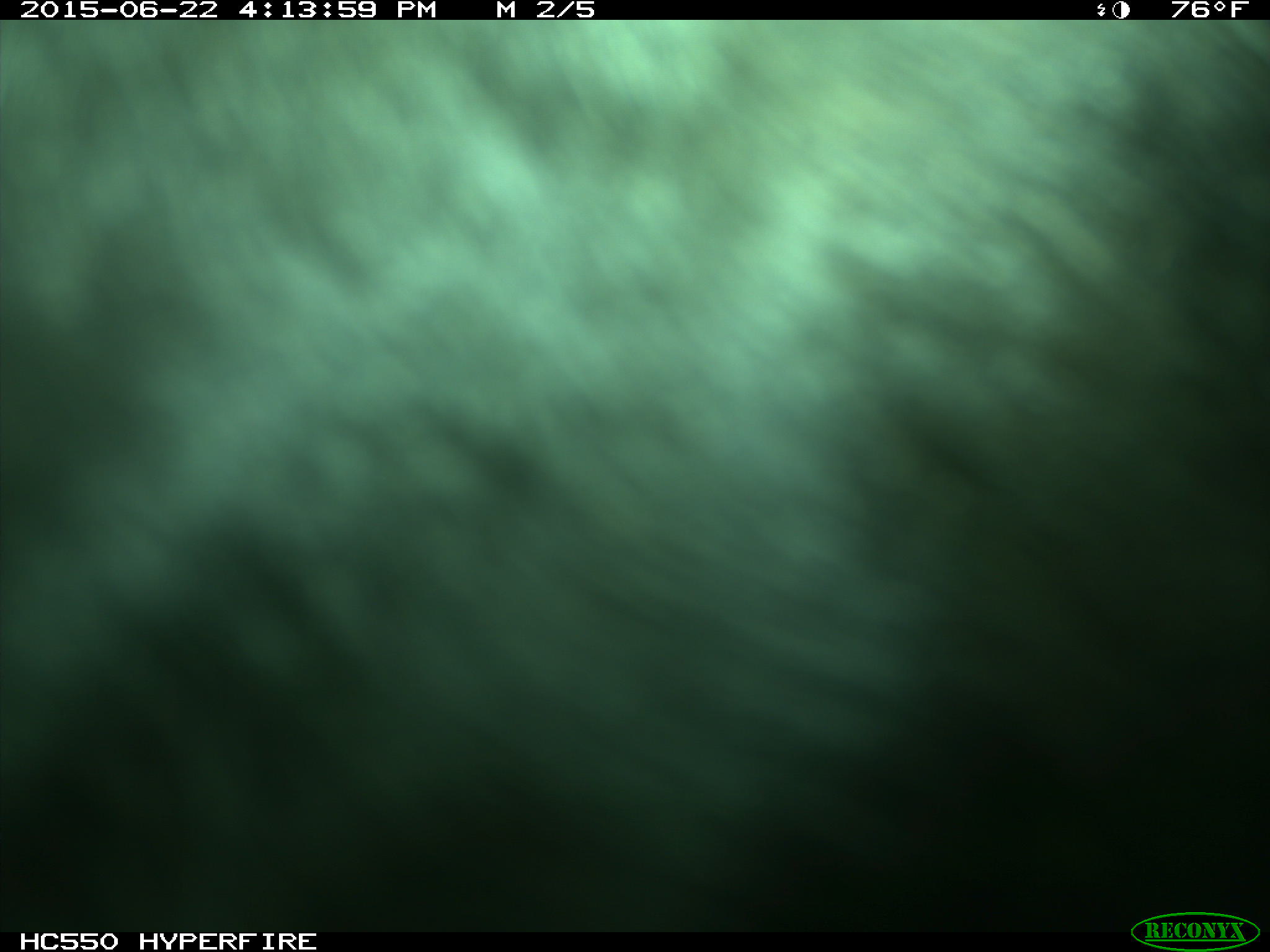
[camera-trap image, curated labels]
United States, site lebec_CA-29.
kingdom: Animalia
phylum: Chordata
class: Mammalia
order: Artiodactyla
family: Bovidae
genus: Bos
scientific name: Bos taurus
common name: domestic cow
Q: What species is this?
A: Bos taurus (domestic cow).